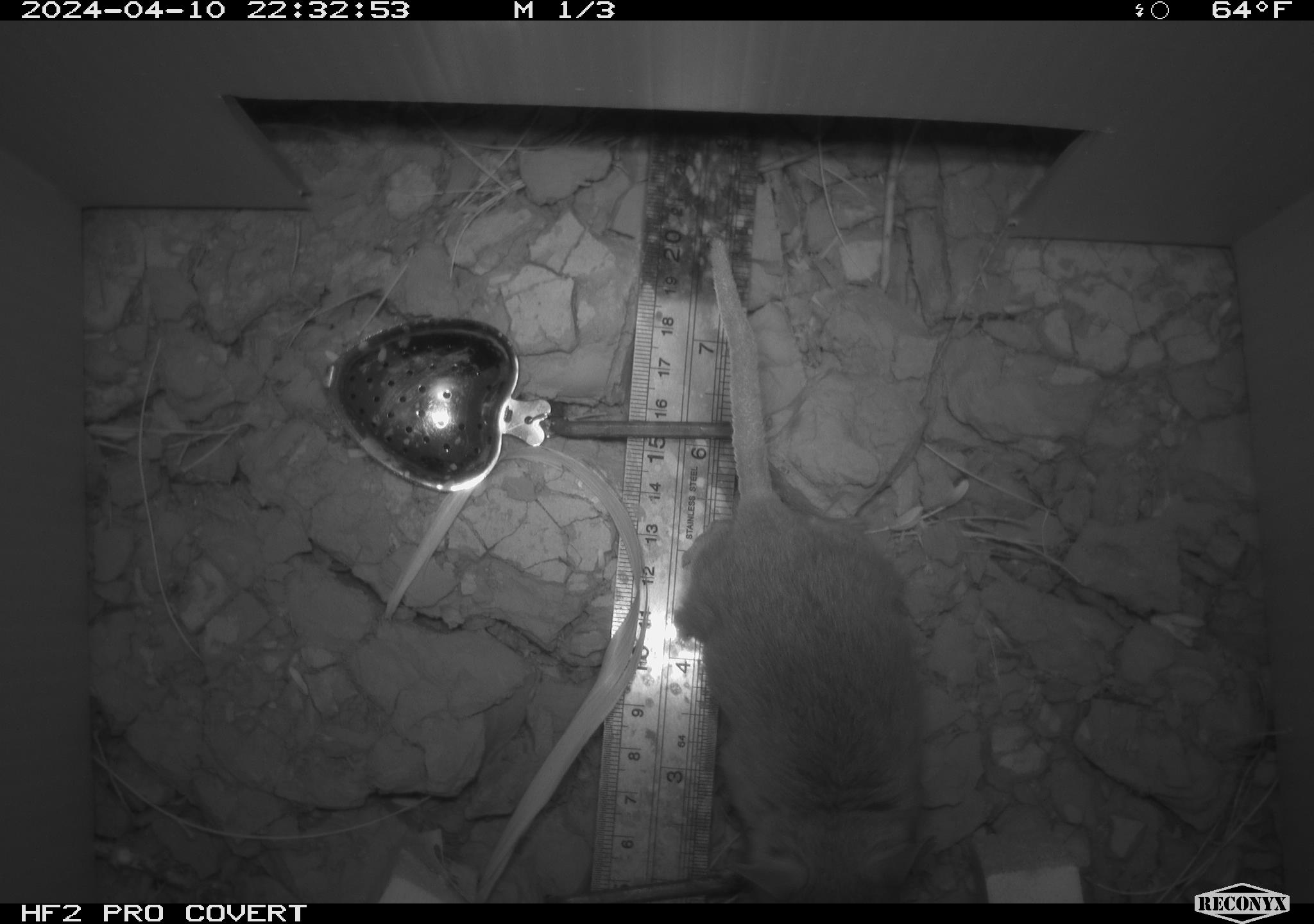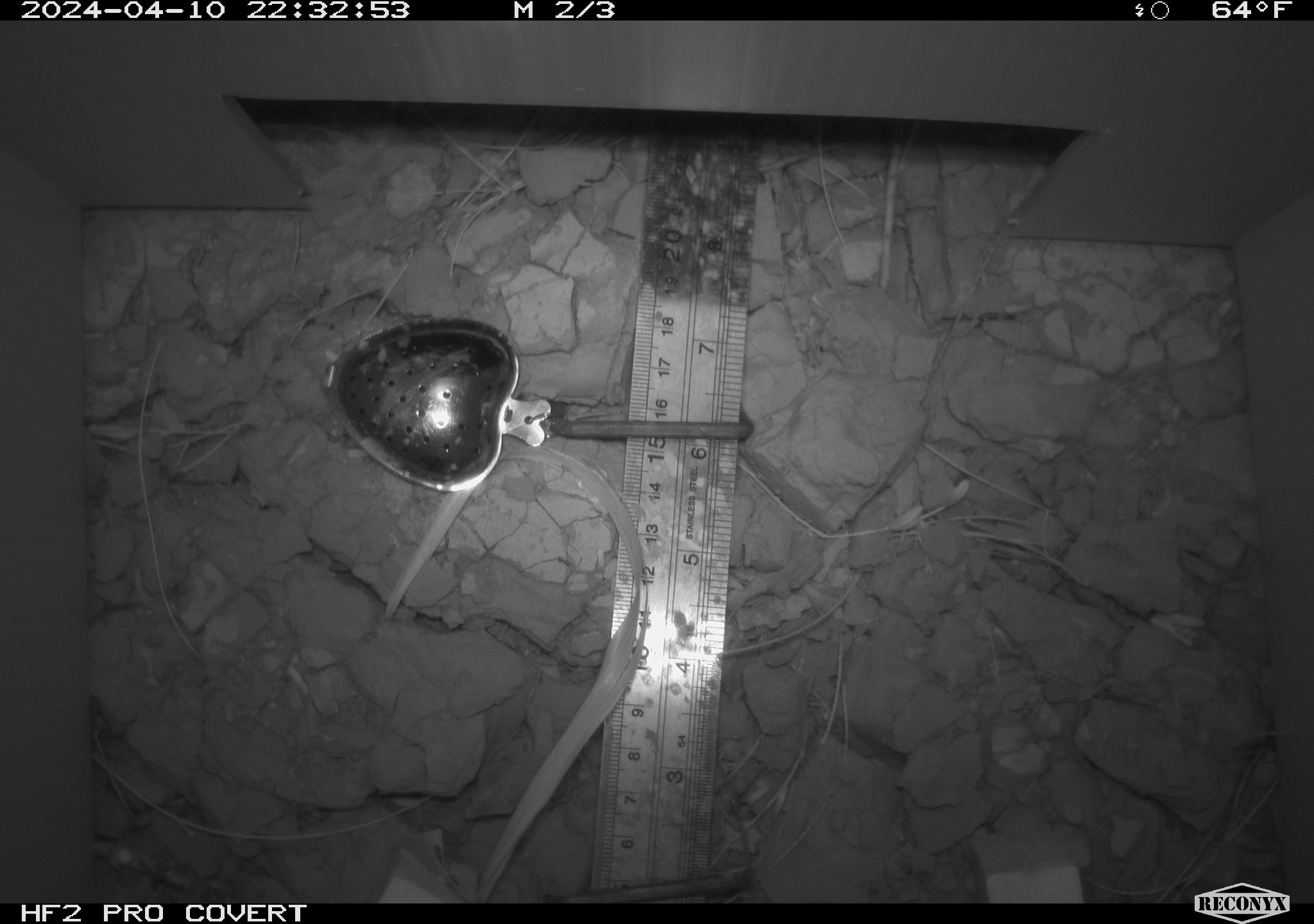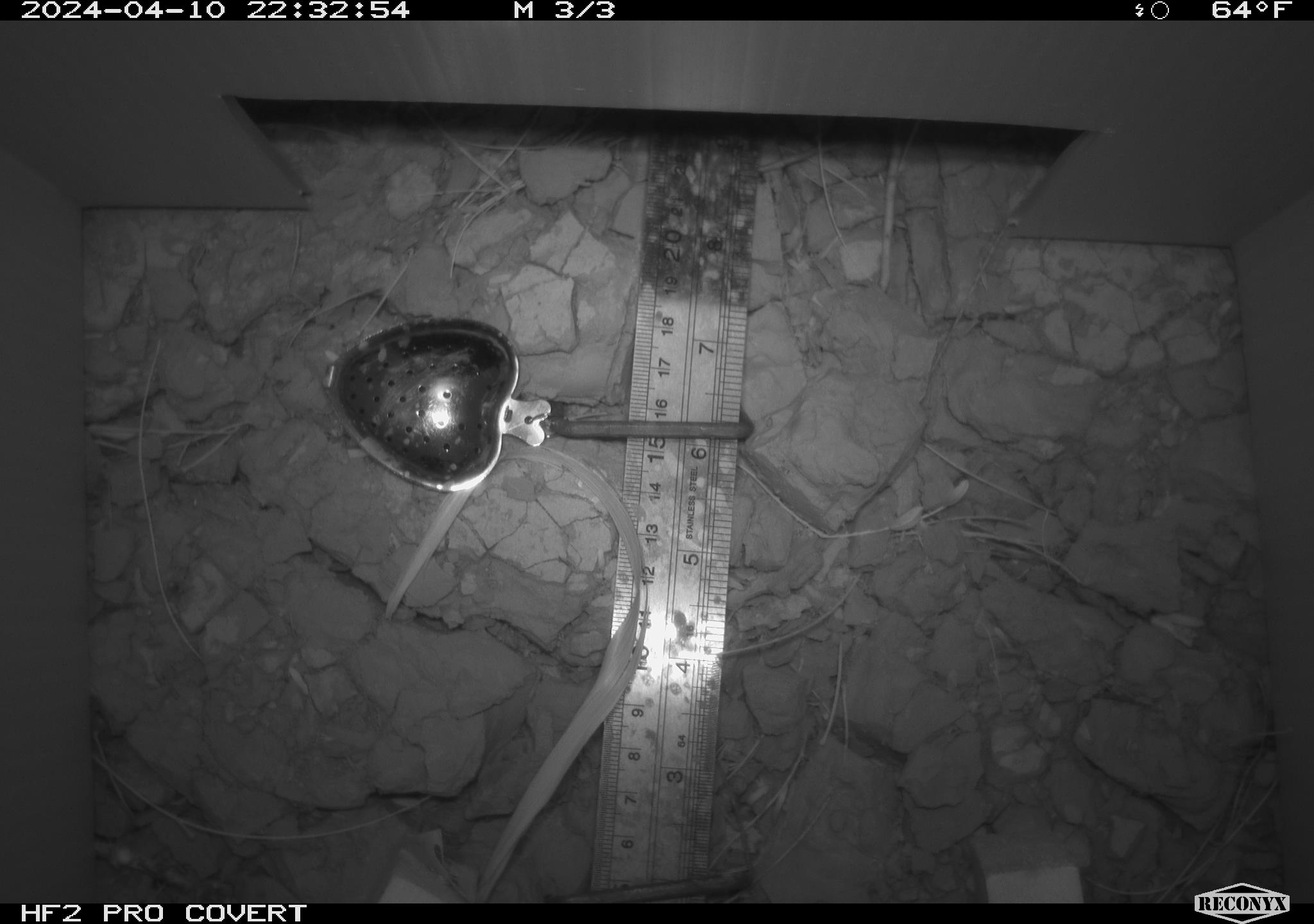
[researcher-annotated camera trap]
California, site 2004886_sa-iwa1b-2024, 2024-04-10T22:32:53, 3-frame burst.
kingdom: Animalia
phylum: Chordata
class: Mammalia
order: Rodentia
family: Cricetidae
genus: Neotoma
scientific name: Neotoma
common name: pack rat or woodrat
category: neotoma species